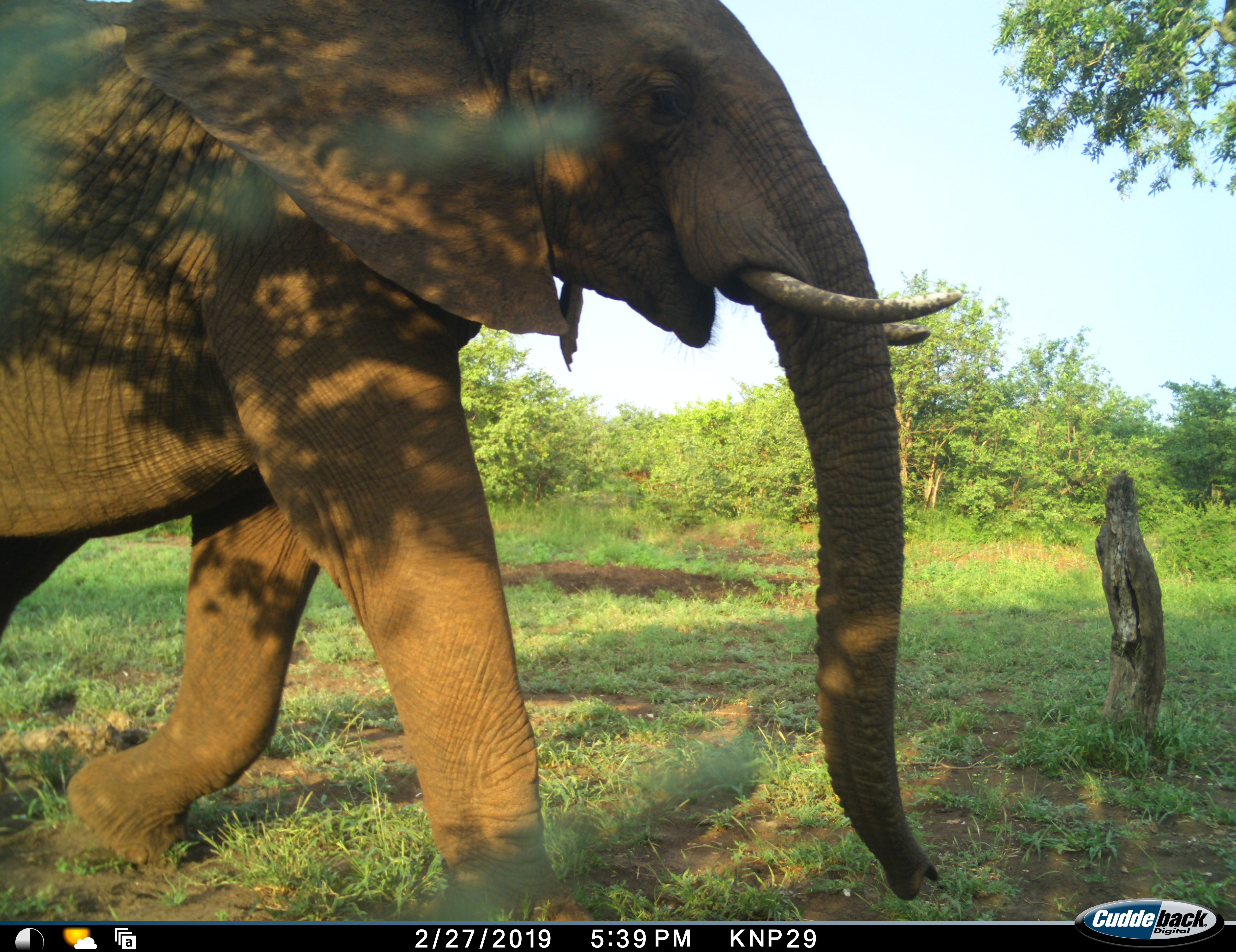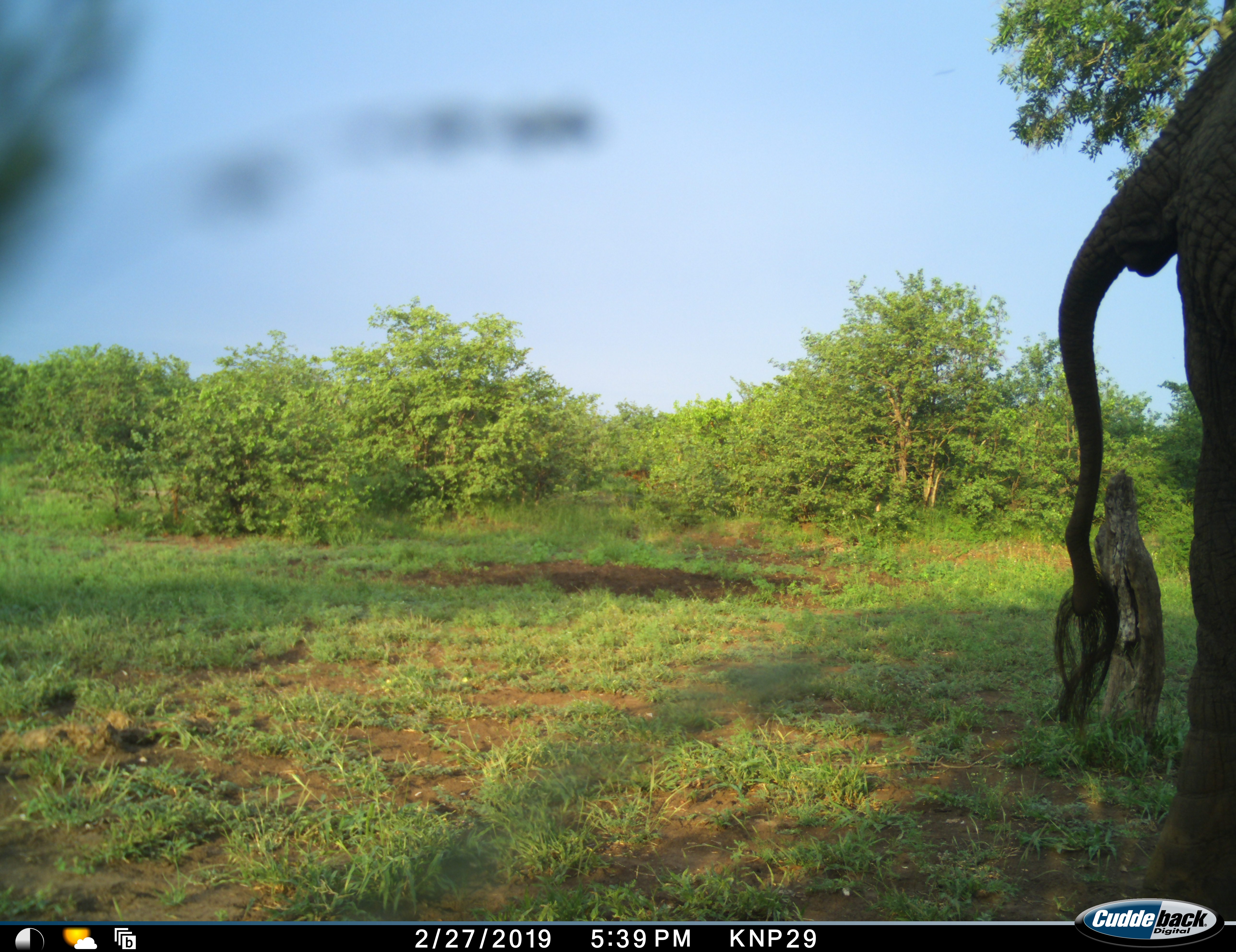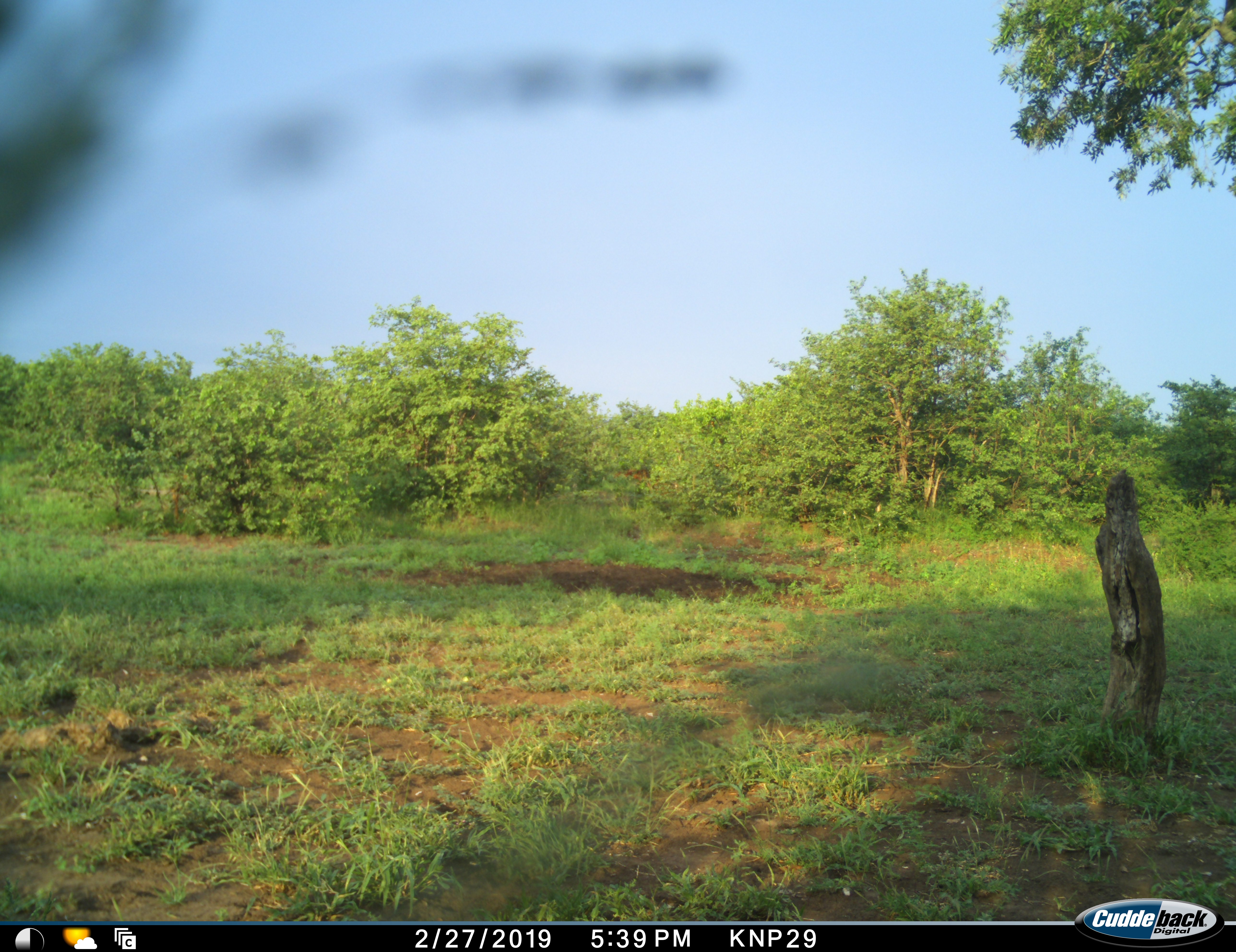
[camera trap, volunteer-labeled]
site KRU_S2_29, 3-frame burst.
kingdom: Animalia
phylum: Chordata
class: Mammalia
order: Proboscidea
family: Elephantidae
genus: Loxodonta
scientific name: Loxodonta africana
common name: african bush elephant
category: elephant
Elephant (african bush elephant) (Loxodonta africana), count 1. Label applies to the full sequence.